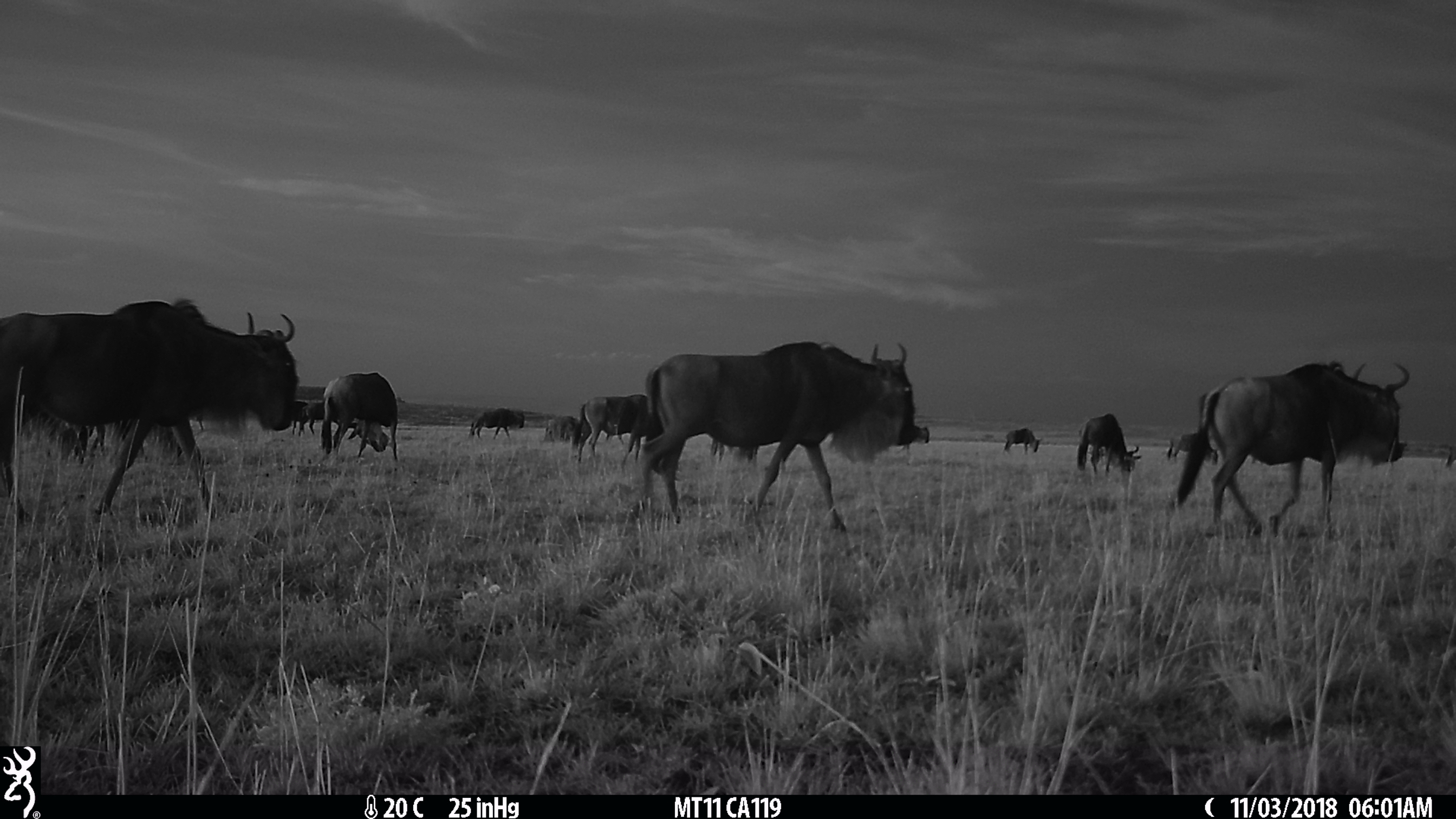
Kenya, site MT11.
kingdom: Animalia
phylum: Chordata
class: Mammalia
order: Artiodactyla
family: Bovidae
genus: Connochaetes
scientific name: Connochaetes taurinus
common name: blue wildebeest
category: wildebeest